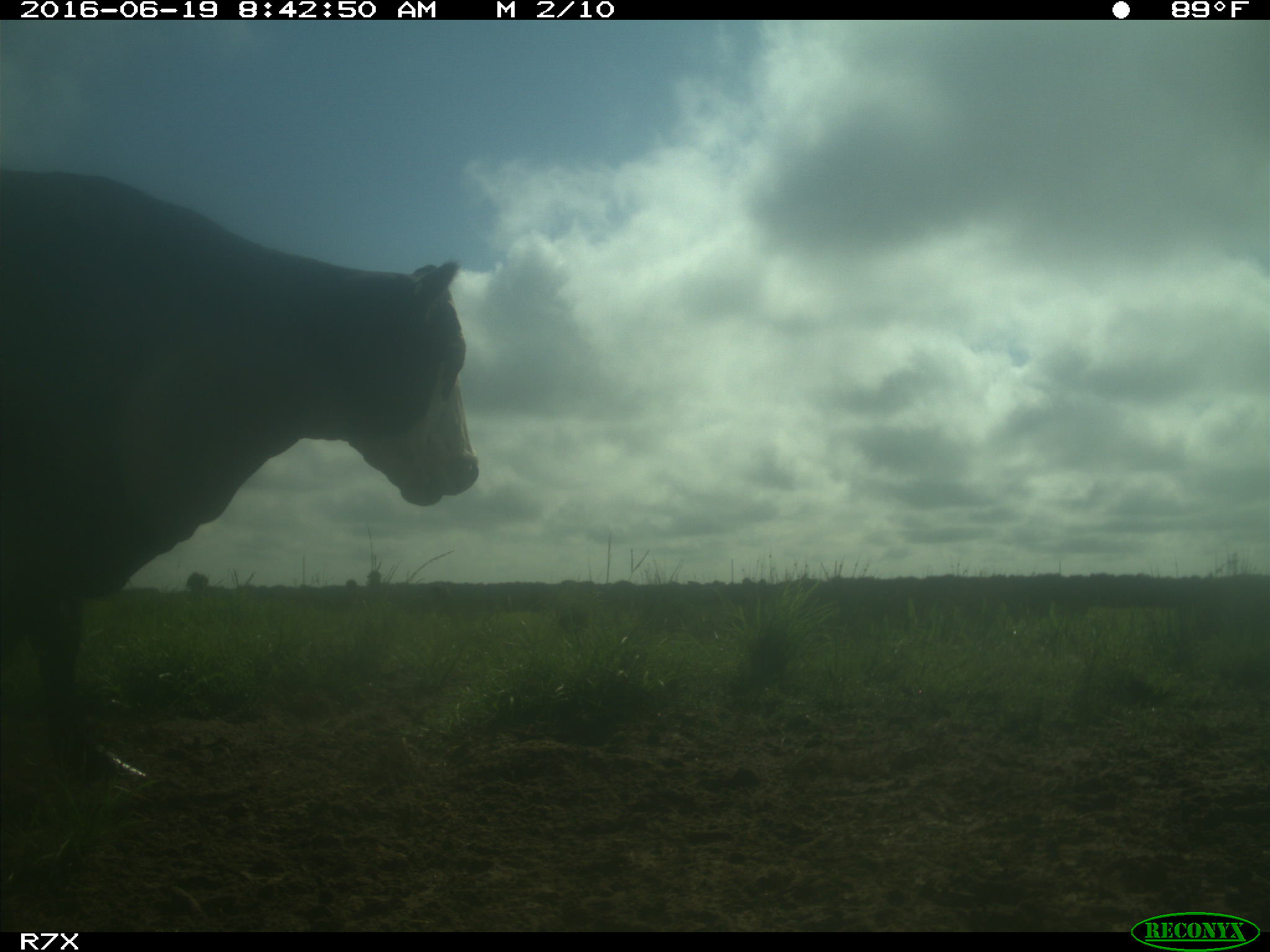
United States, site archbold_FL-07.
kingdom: Animalia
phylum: Chordata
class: Mammalia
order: Artiodactyla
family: Bovidae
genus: Bos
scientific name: Bos taurus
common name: domestic cow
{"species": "Bos taurus (domestic cow)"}